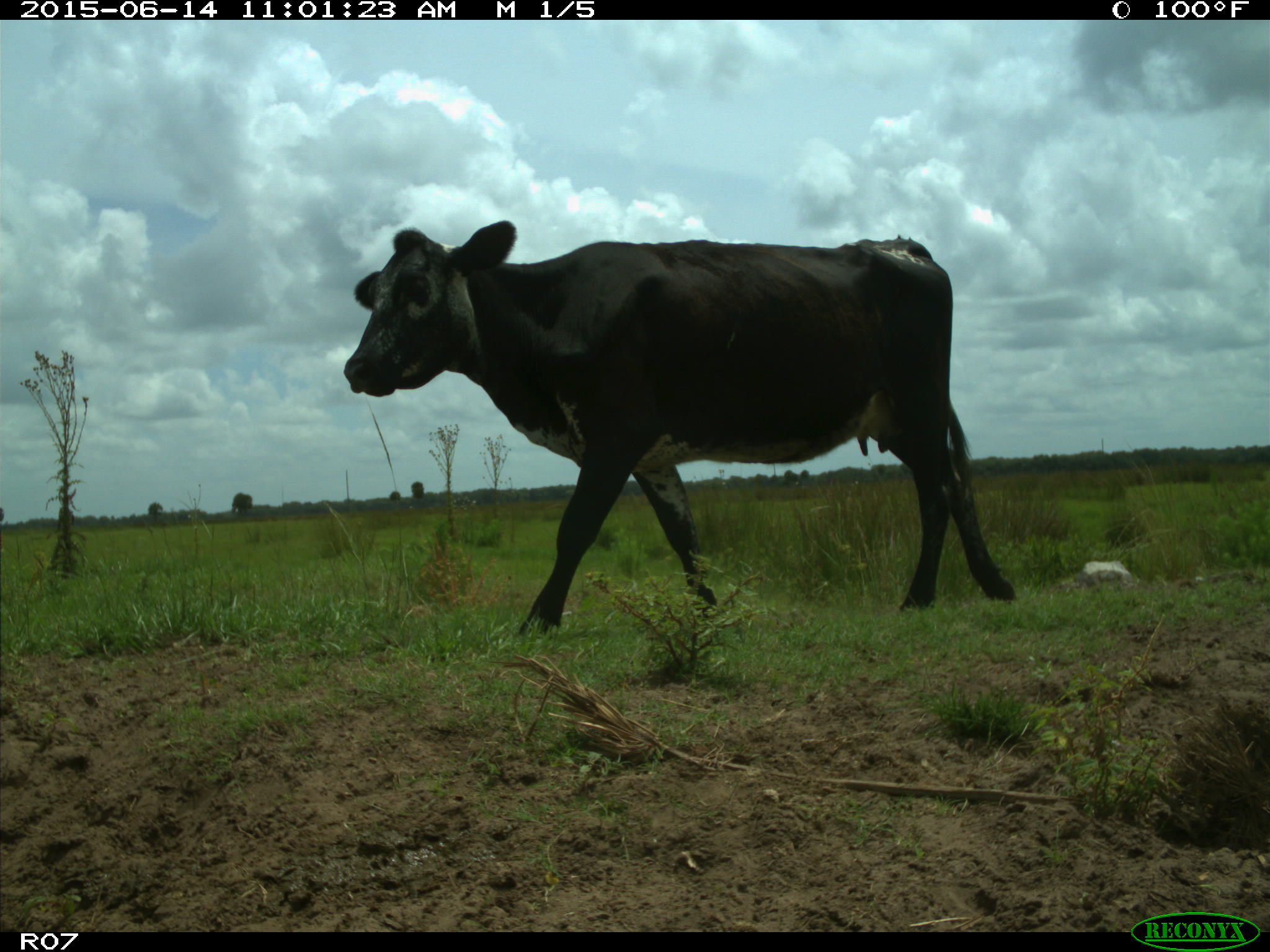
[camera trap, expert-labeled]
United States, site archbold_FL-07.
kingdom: Animalia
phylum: Chordata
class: Mammalia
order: Artiodactyla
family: Bovidae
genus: Bos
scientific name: Bos taurus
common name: domestic cow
Bos taurus (domestic cow).